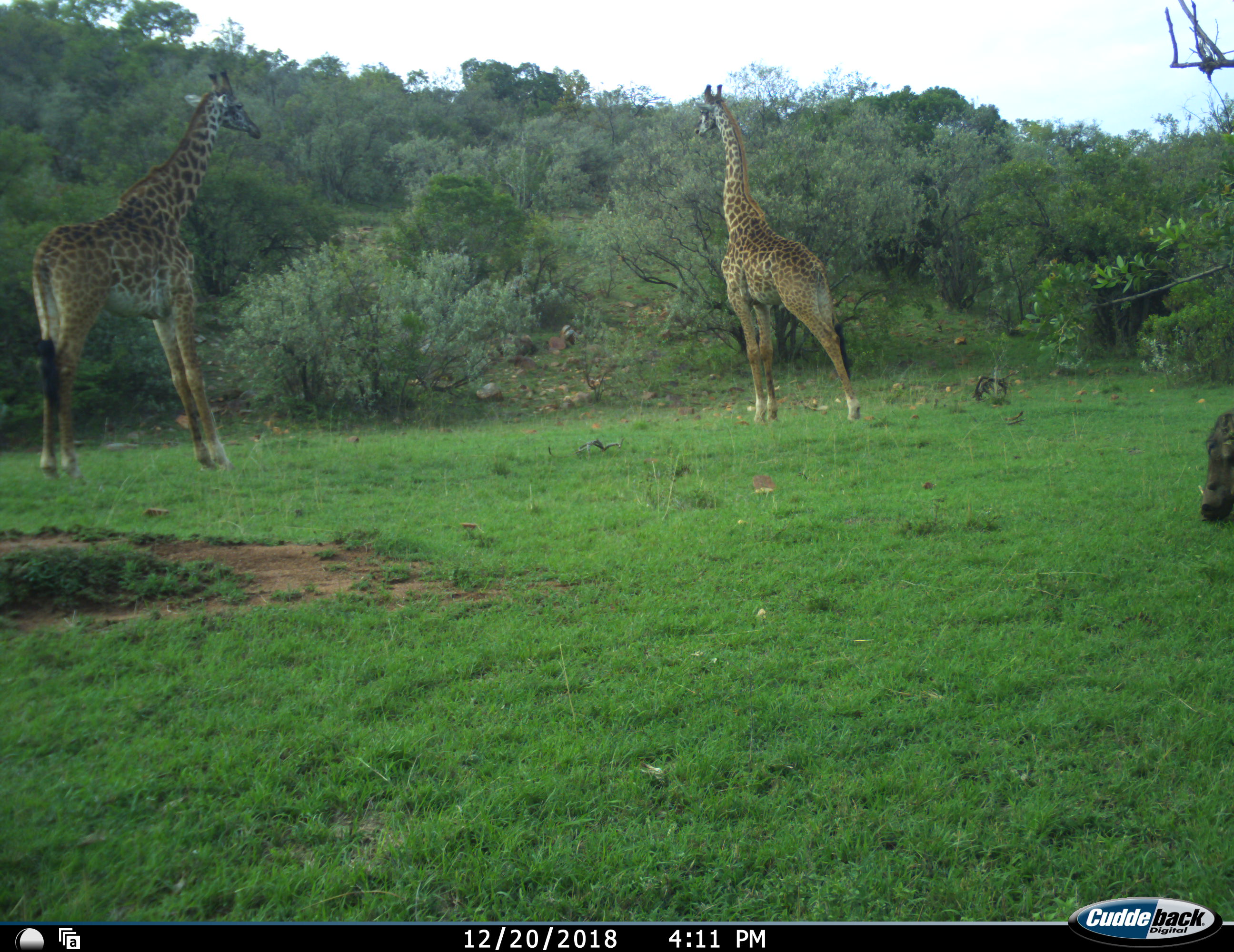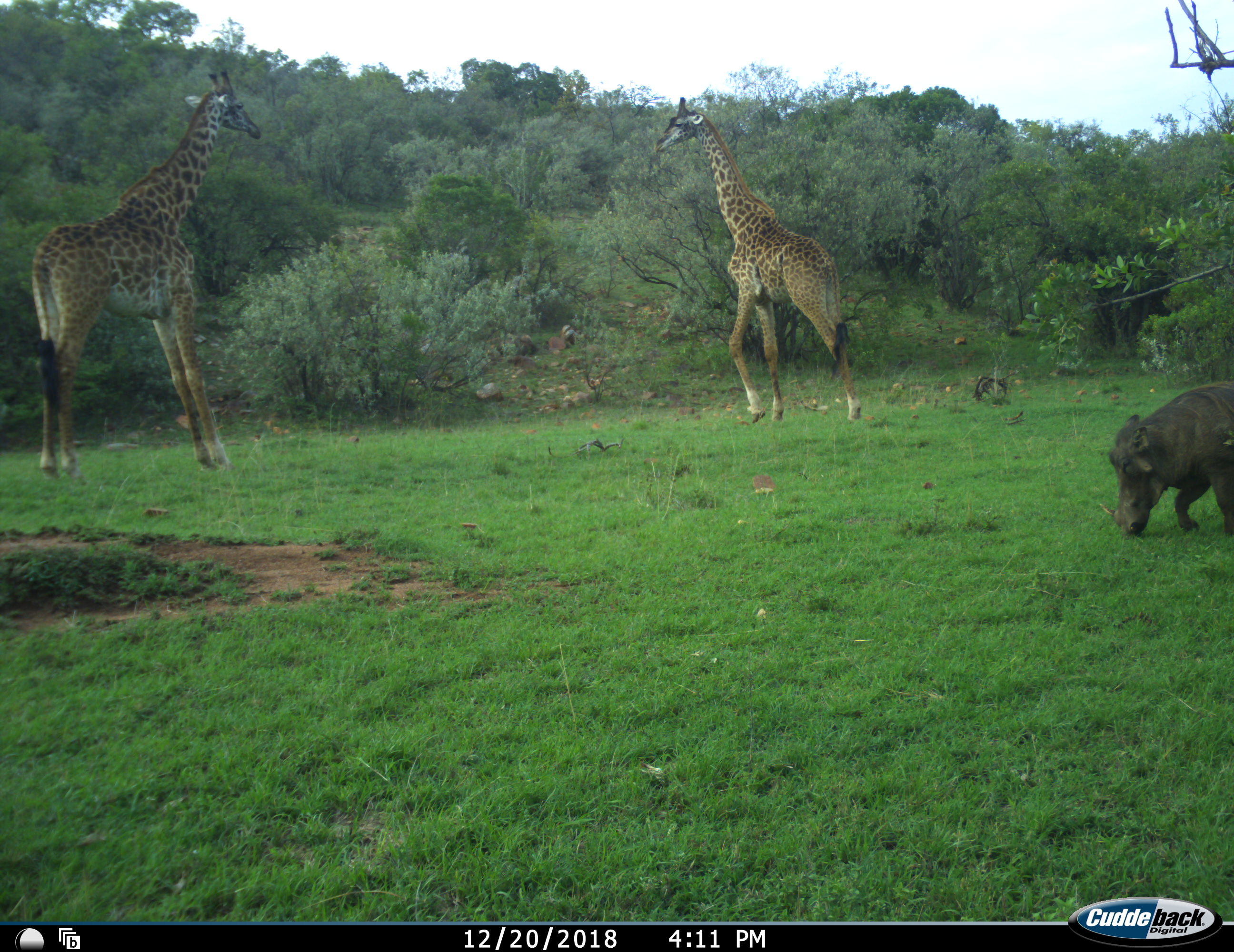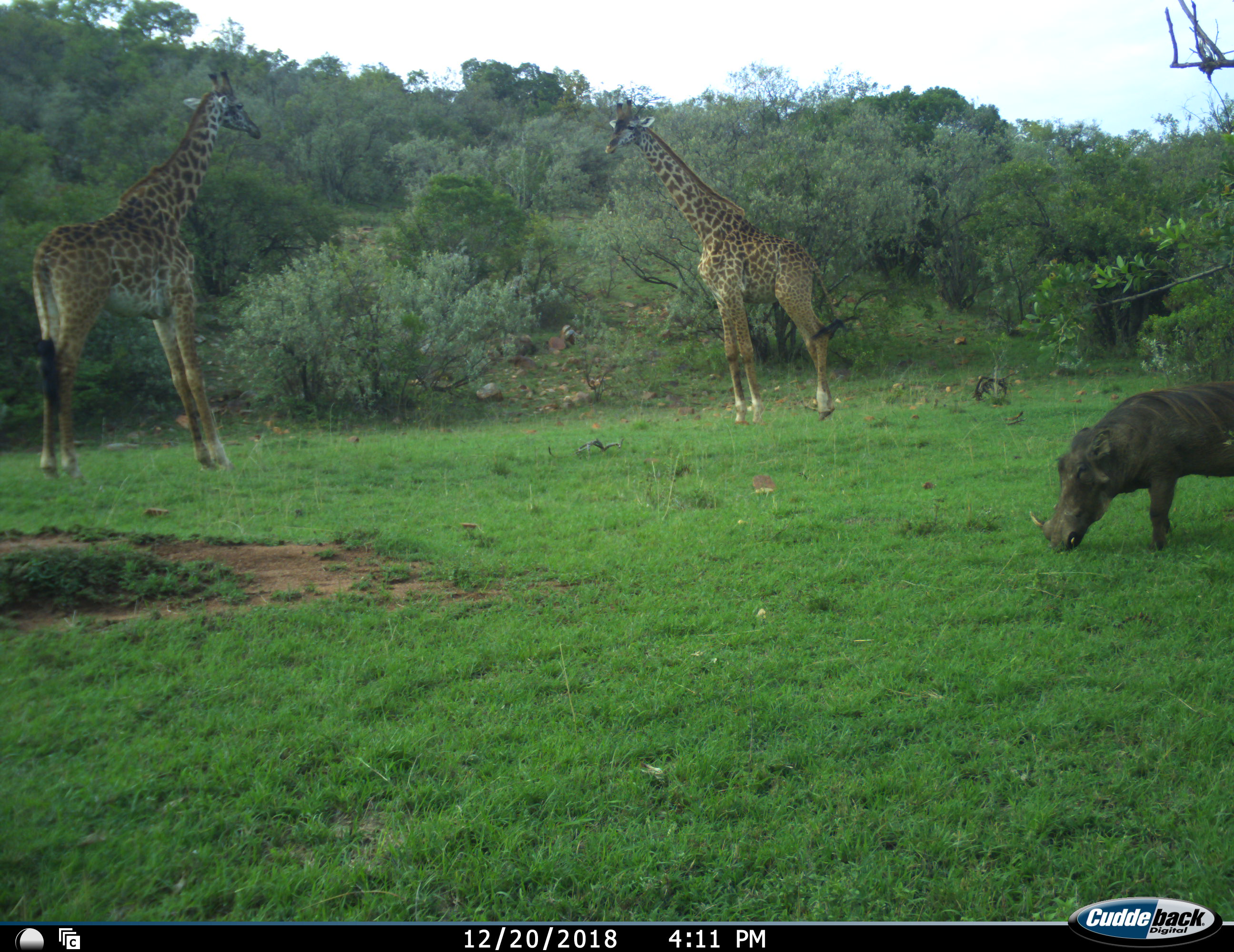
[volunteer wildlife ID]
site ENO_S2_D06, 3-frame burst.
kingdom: Animalia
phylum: Chordata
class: Mammalia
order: Artiodactyla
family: Giraffidae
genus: Giraffa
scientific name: Giraffa camelopardalis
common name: giraffe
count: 2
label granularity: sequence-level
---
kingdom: Animalia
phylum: Chordata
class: Mammalia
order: Artiodactyla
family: Suidae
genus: Phacochoerus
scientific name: Phacochoerus africanus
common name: warthog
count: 1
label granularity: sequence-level